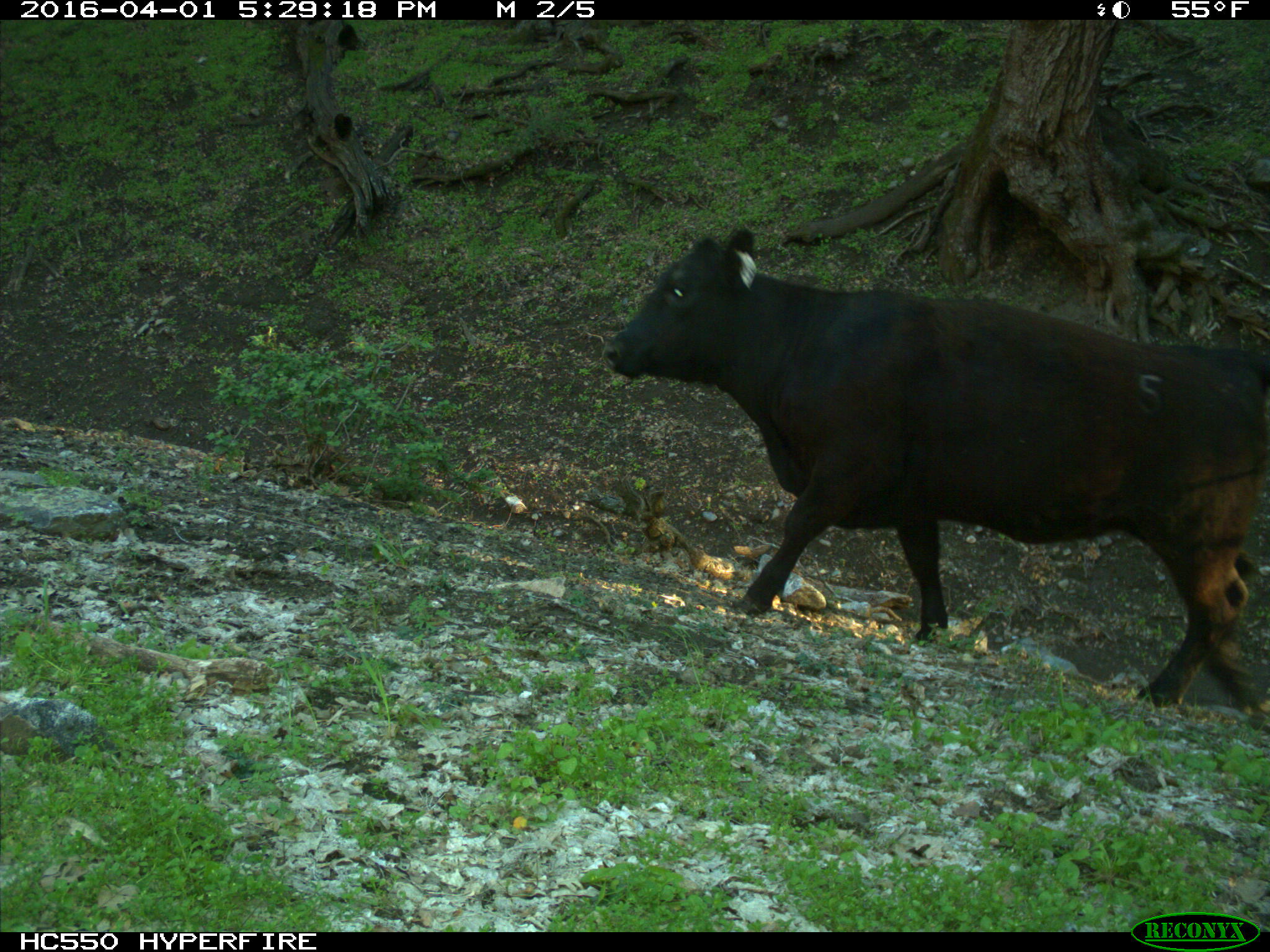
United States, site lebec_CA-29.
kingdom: Animalia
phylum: Chordata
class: Mammalia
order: Artiodactyla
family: Bovidae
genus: Bos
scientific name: Bos taurus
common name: domestic cow